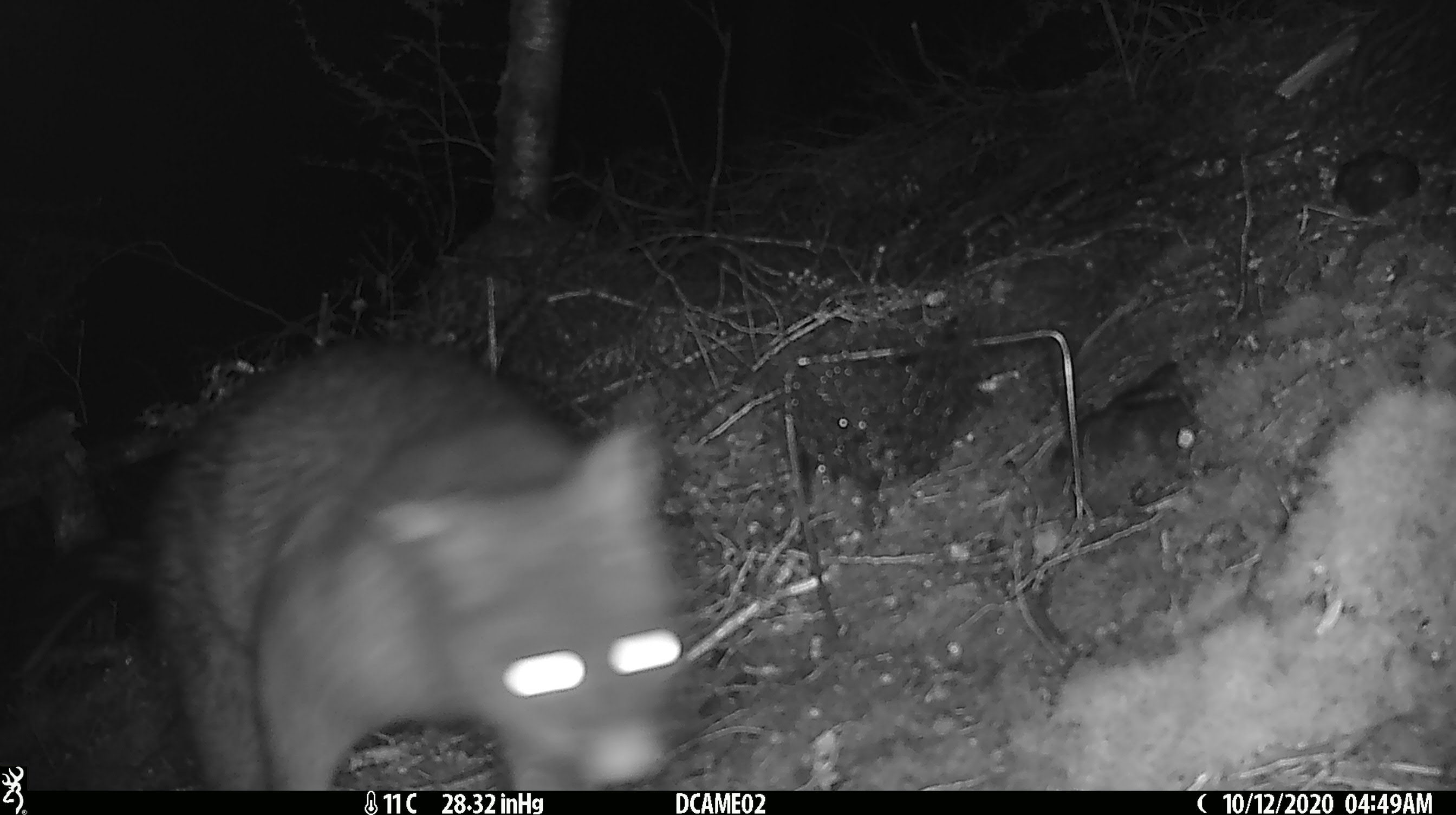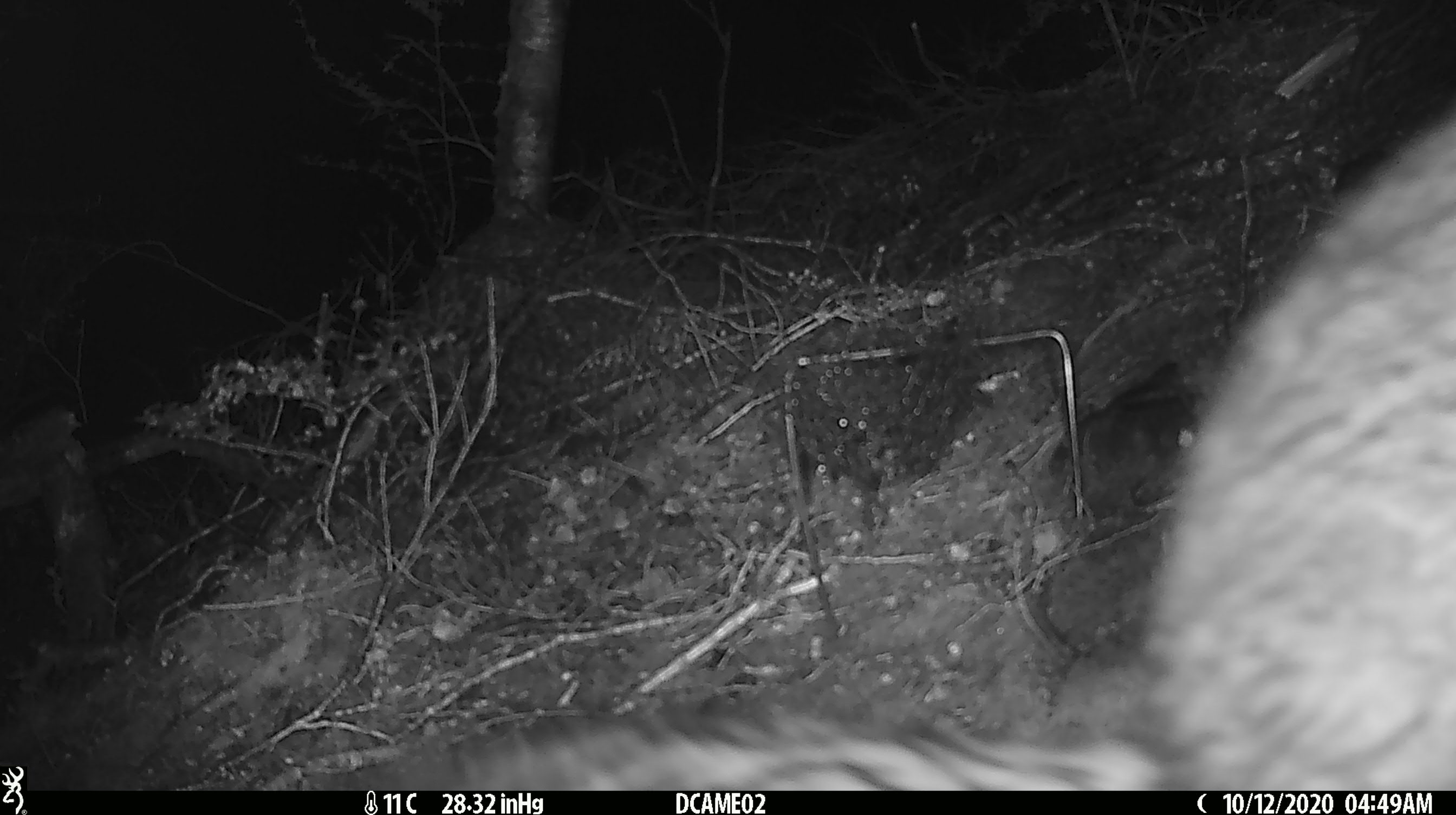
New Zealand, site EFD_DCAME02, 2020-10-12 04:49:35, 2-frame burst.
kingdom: Animalia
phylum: Chordata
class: Mammalia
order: Diprotodontia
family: Phalangeridae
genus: Trichosurus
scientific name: Trichosurus vulpecula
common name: common brushtail possum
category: possum